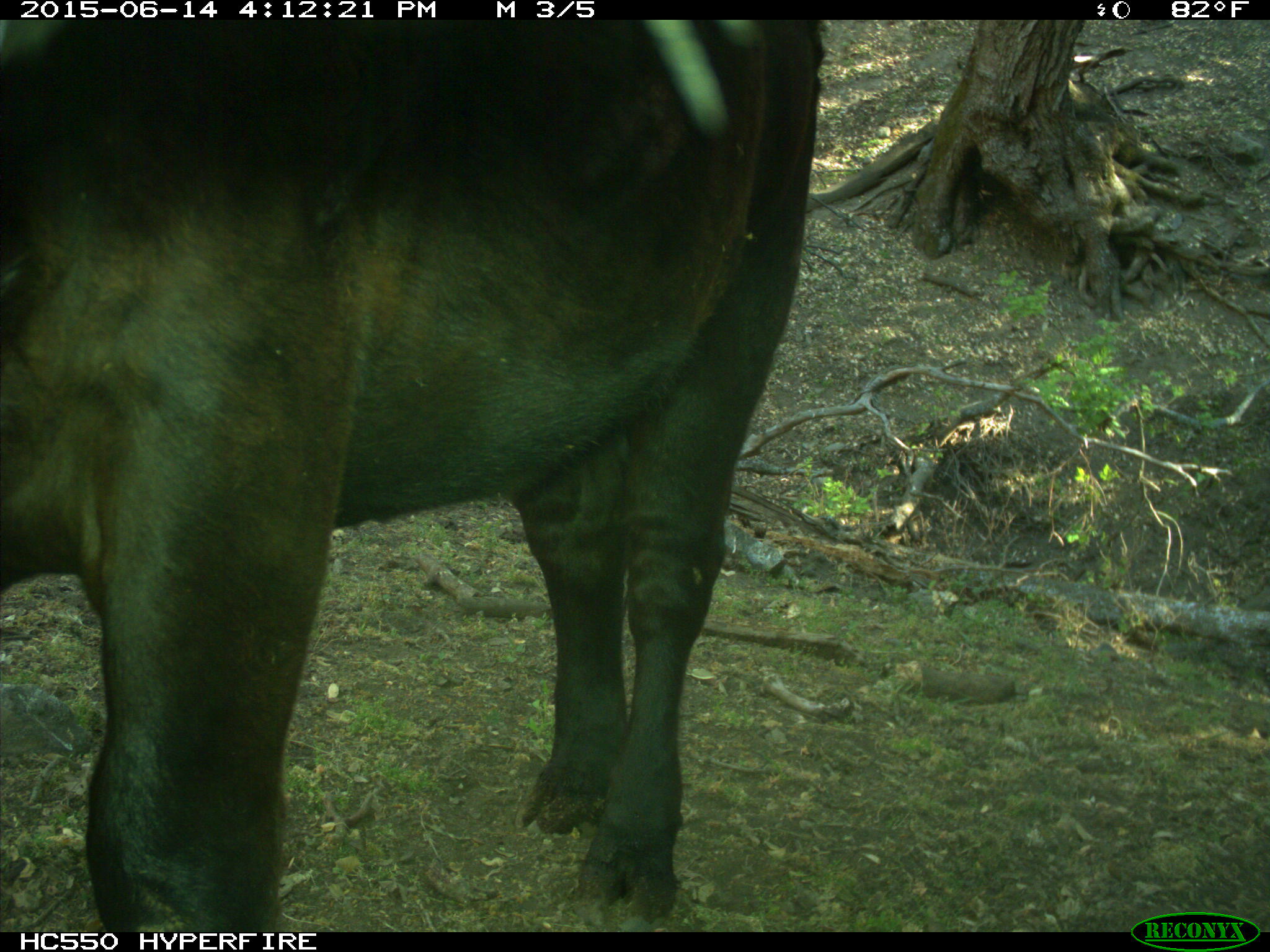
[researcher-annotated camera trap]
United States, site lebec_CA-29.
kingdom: Animalia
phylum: Chordata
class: Mammalia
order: Artiodactyla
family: Bovidae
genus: Bos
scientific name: Bos taurus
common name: domestic cow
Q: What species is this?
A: Bos taurus (domestic cow).